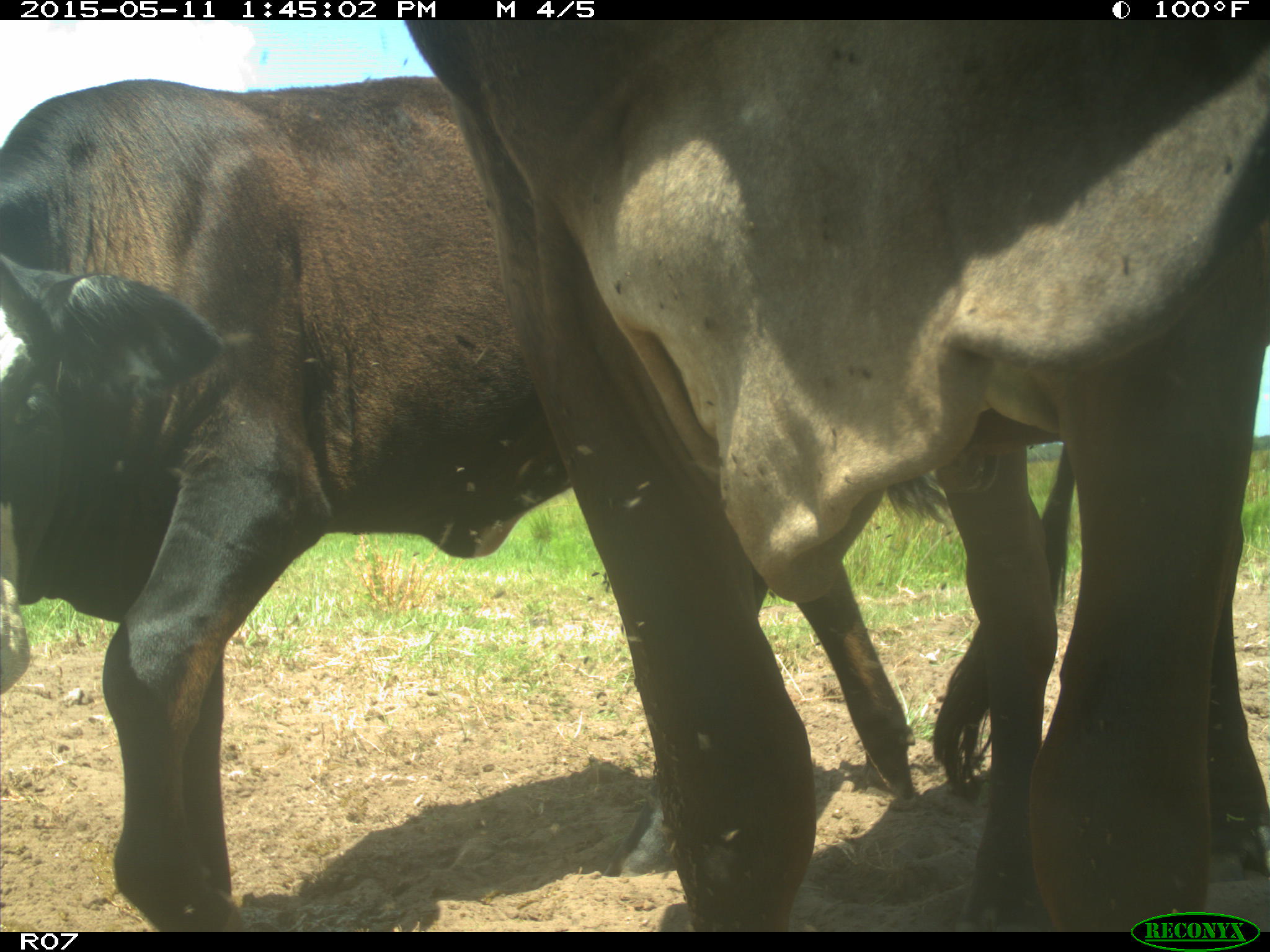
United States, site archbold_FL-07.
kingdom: Animalia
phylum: Chordata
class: Mammalia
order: Artiodactyla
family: Bovidae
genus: Bos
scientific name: Bos taurus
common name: domestic cow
Bos taurus (domestic cow).